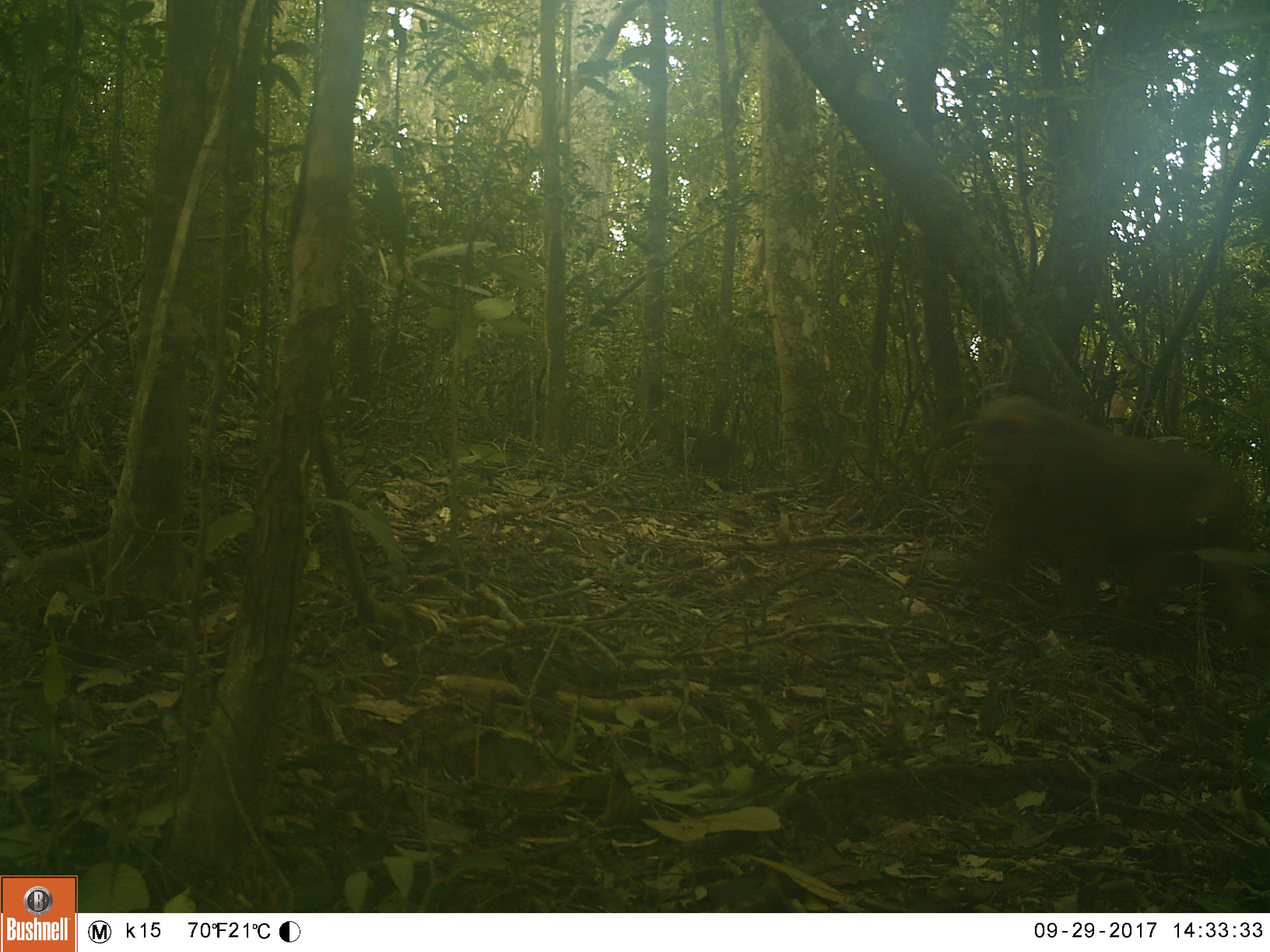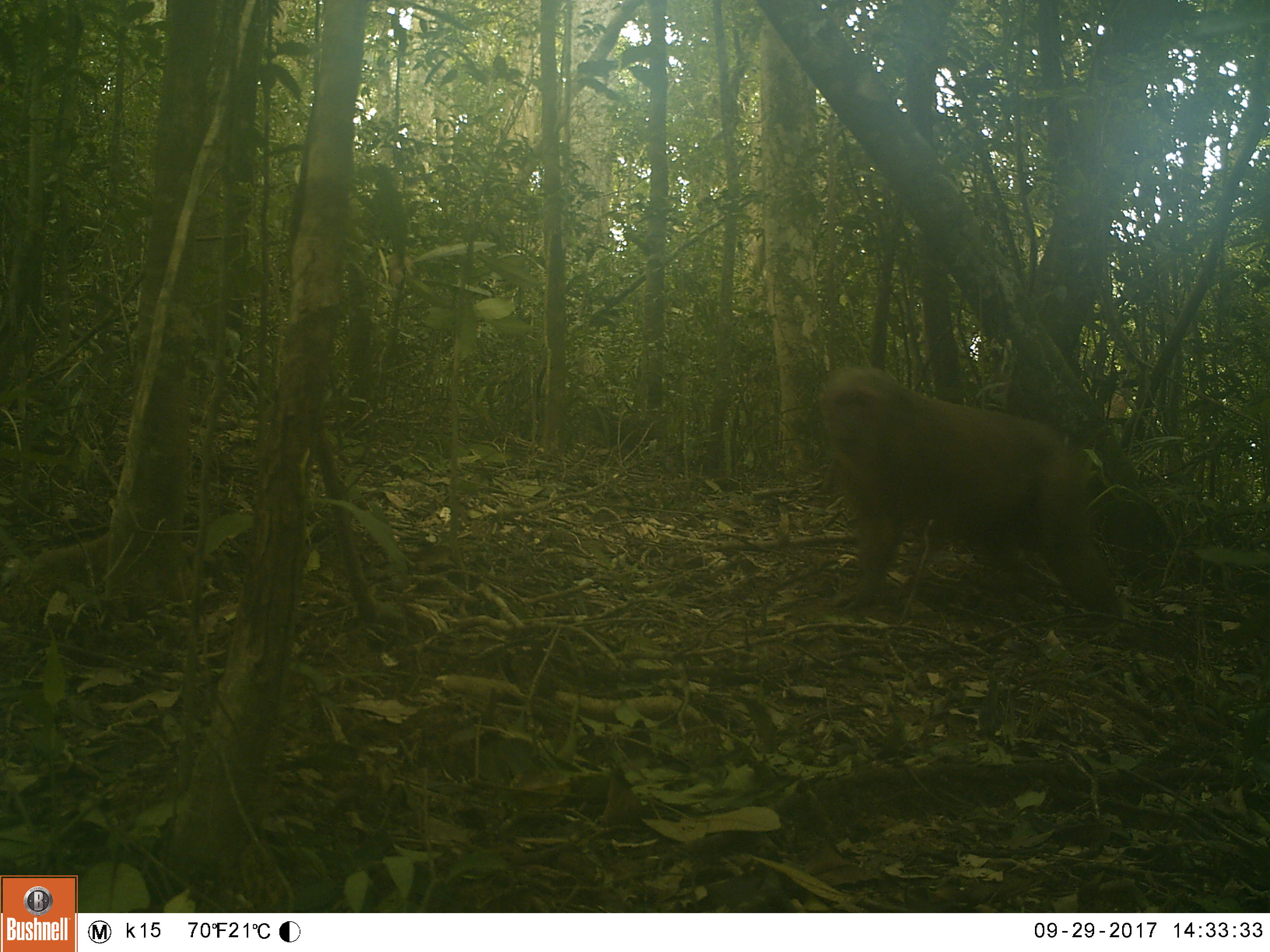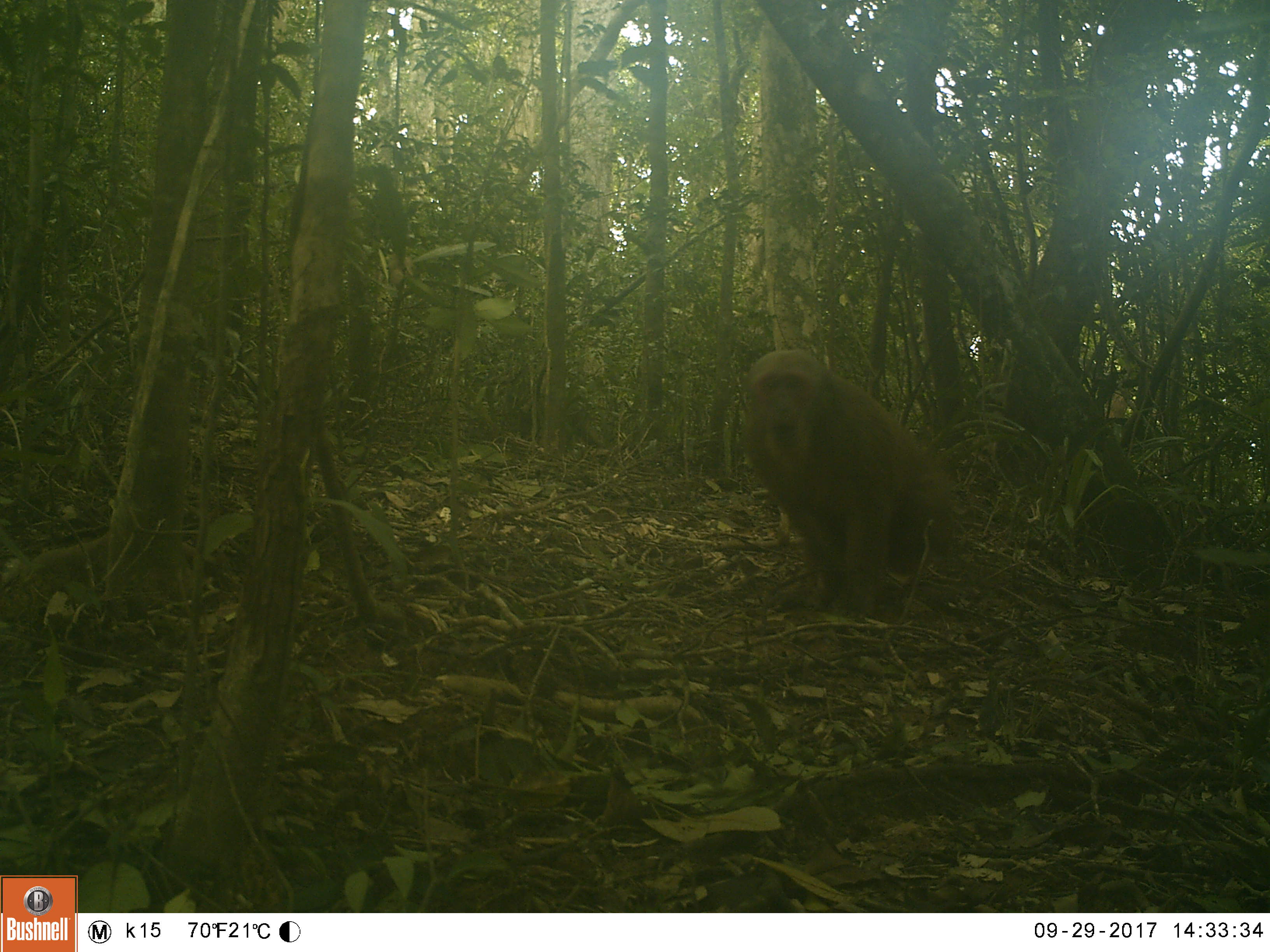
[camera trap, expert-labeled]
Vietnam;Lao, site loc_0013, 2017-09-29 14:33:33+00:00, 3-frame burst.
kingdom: Animalia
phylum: Chordata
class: Mammalia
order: Primates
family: Cercopithecidae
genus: Macaca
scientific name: Macaca arctoides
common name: stump-tailed macaque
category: stump tailed macaque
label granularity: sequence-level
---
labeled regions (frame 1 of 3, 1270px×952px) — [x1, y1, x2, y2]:
stump tailed macaque: [958, 391, 1261, 639]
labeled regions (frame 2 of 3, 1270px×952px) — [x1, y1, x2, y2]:
stump tailed macaque: [816, 365, 1125, 628]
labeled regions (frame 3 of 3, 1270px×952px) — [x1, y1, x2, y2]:
stump tailed macaque: [738, 348, 958, 619]